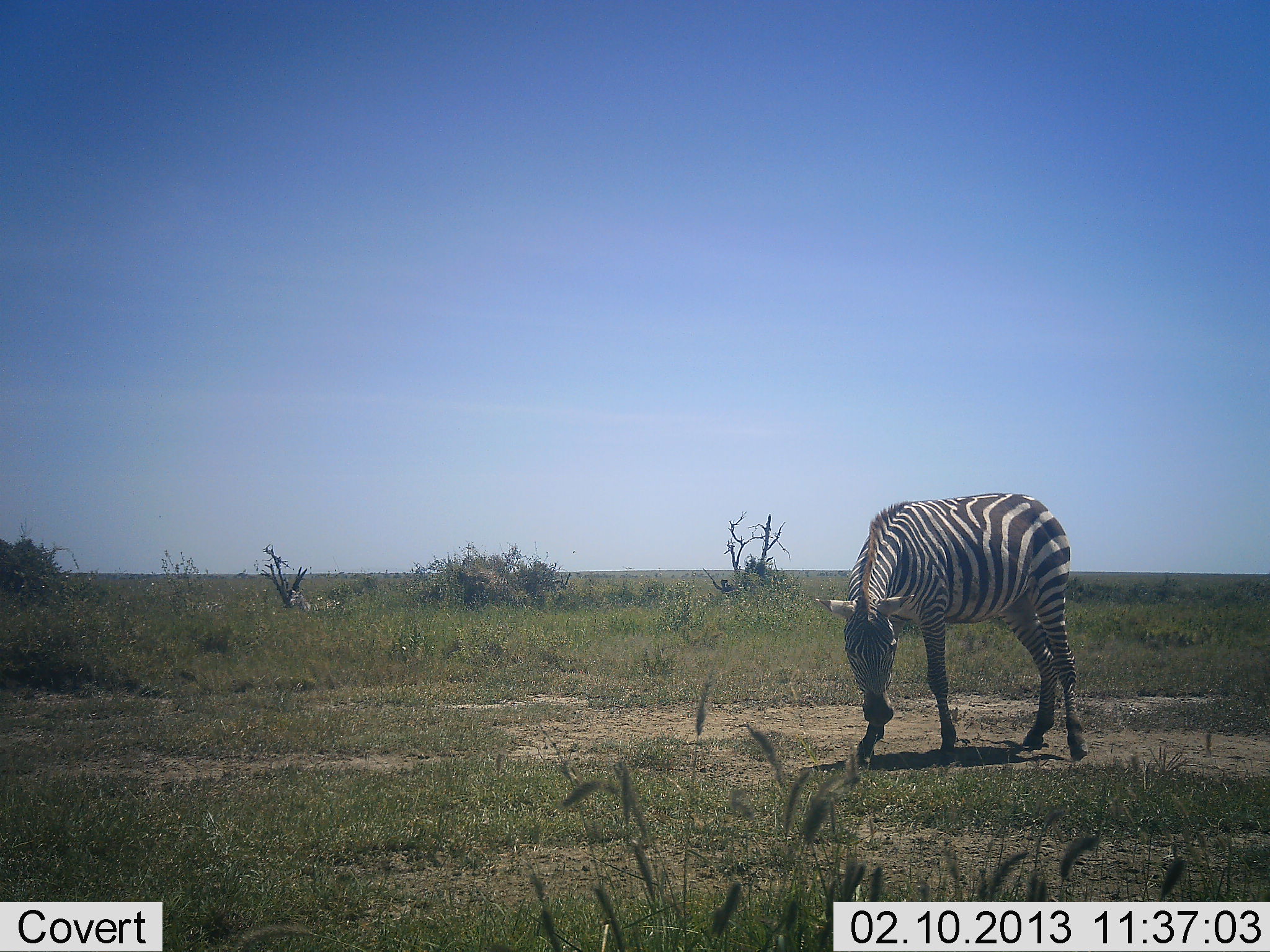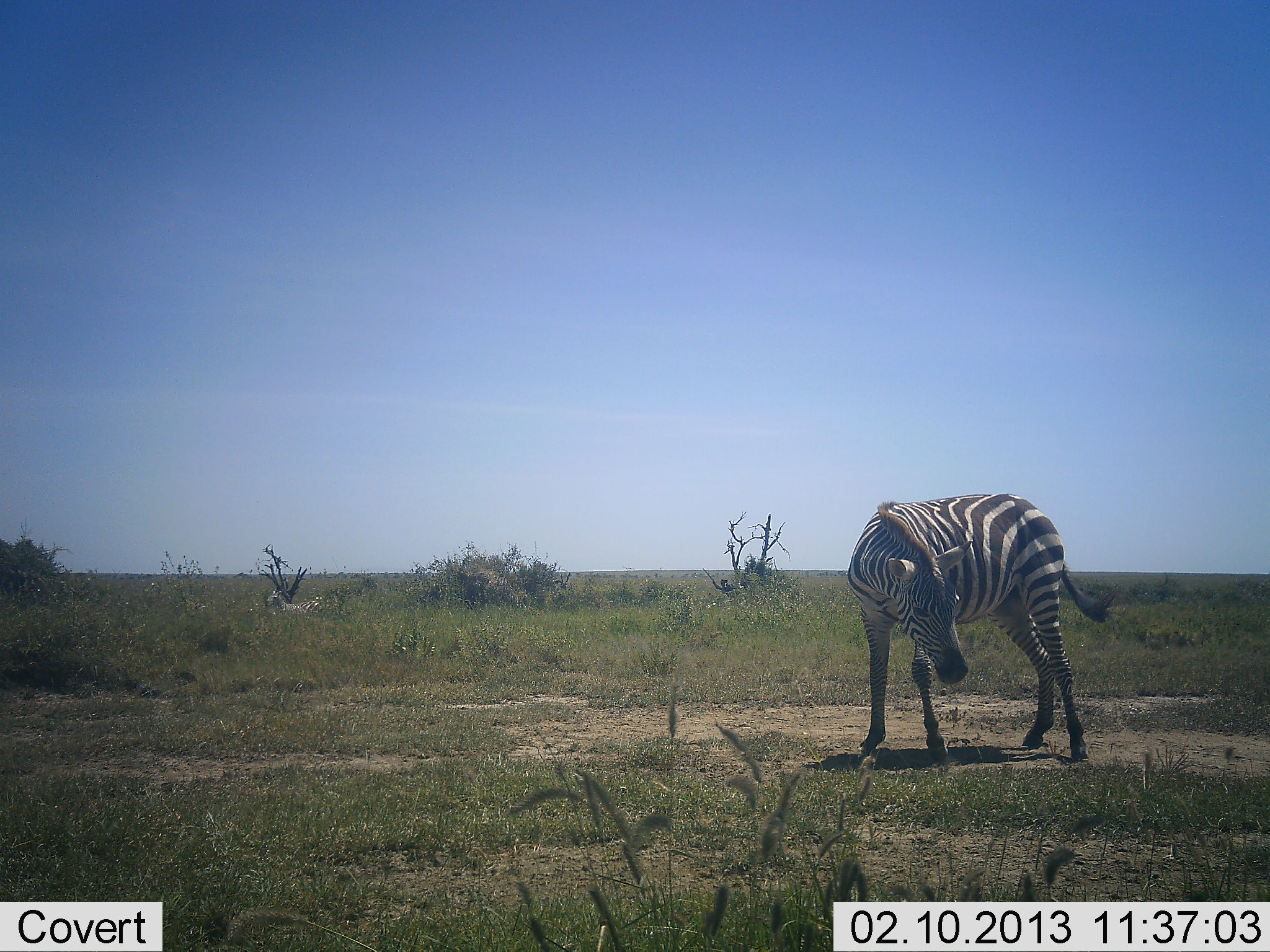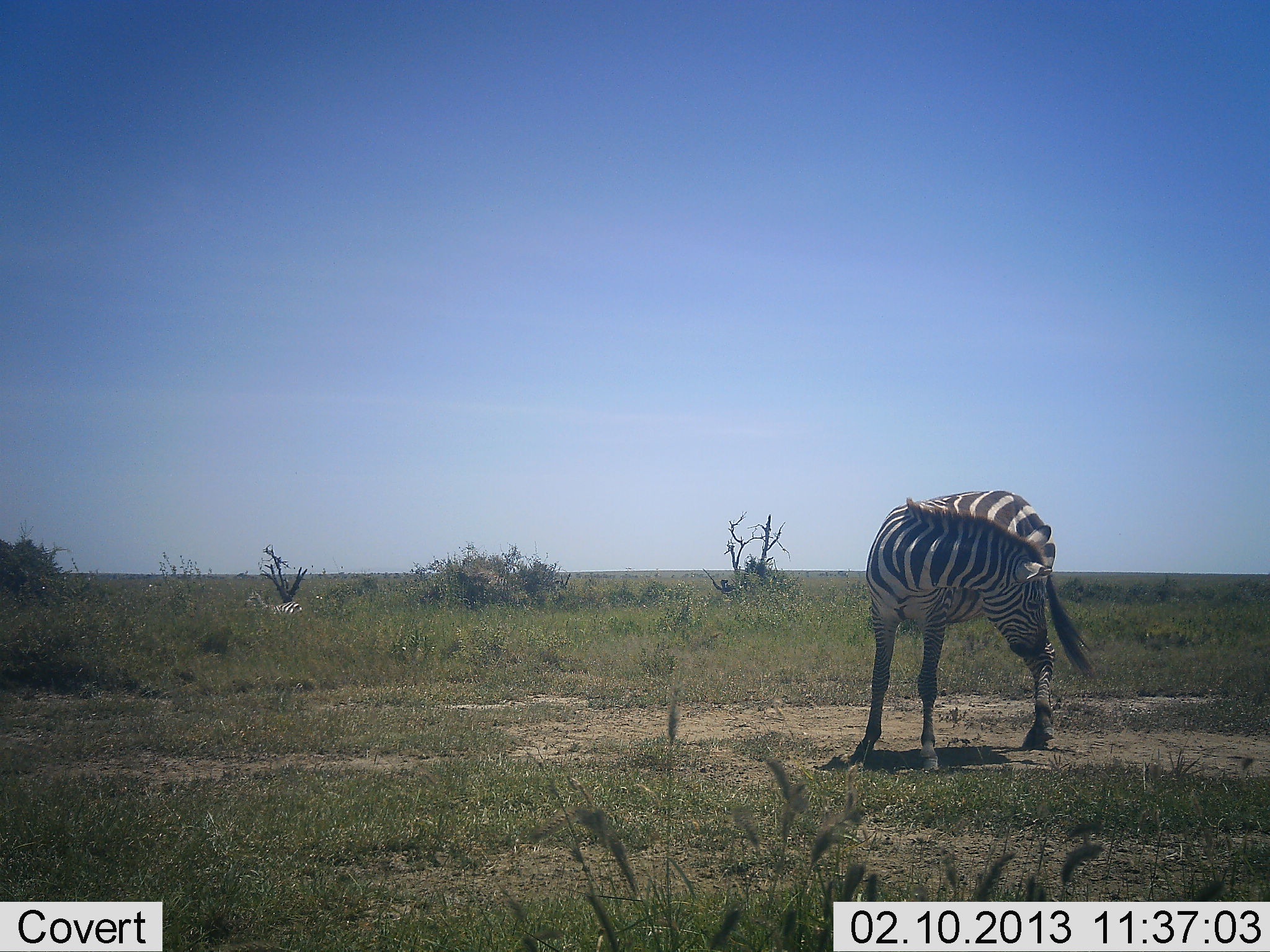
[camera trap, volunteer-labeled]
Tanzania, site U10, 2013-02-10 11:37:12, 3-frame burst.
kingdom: Animalia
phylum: Chordata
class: Mammalia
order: Perissodactyla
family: Equidae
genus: Equus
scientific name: Equus quagga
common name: plains zebra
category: zebra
Zebra (plains zebra) (Equus quagga), count 1. Behavior (volunteer vote fractions): standing 74%, resting 3%, moving 45%, interacting 3%. Young present (vote fraction): 0%. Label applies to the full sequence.